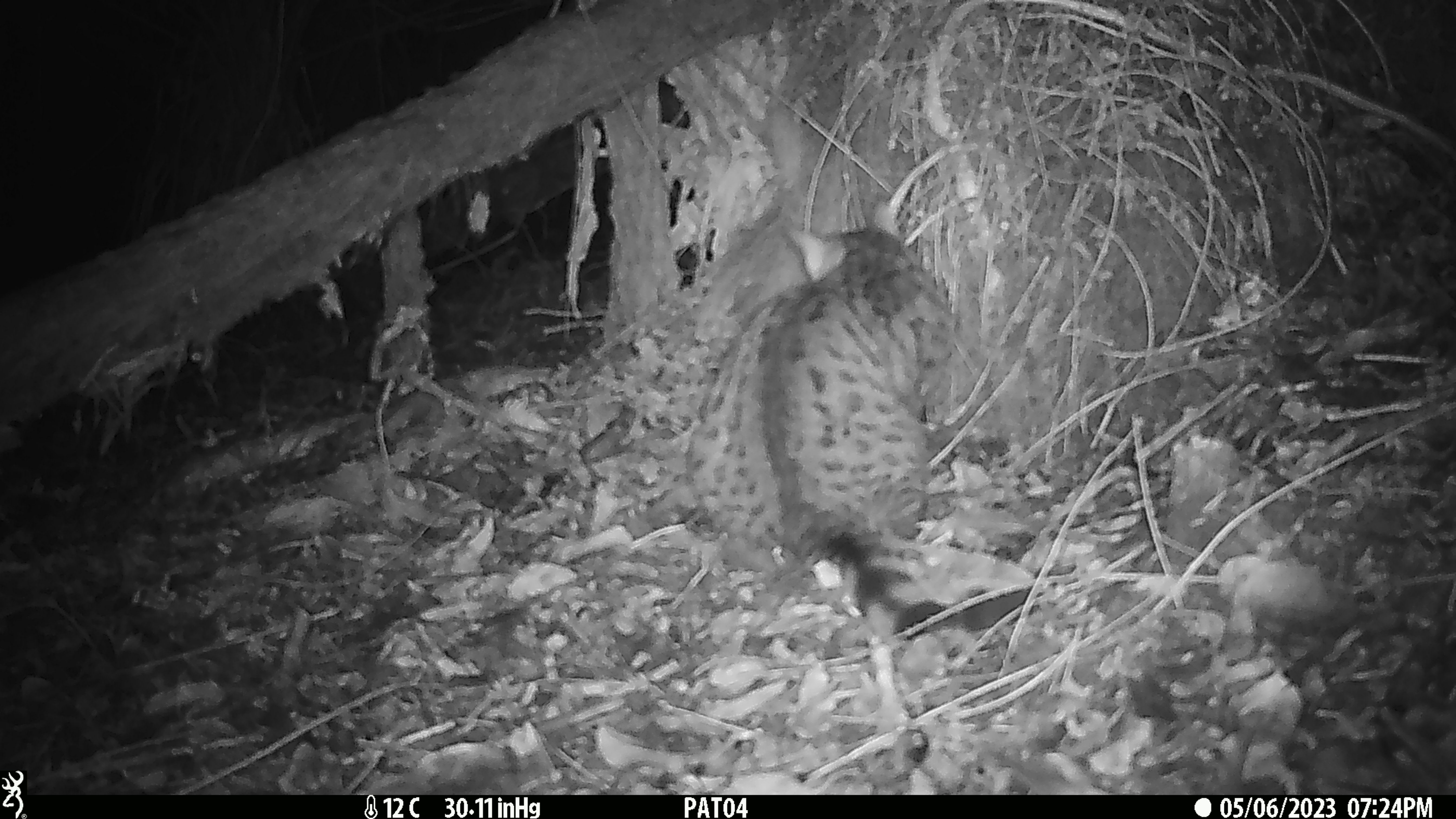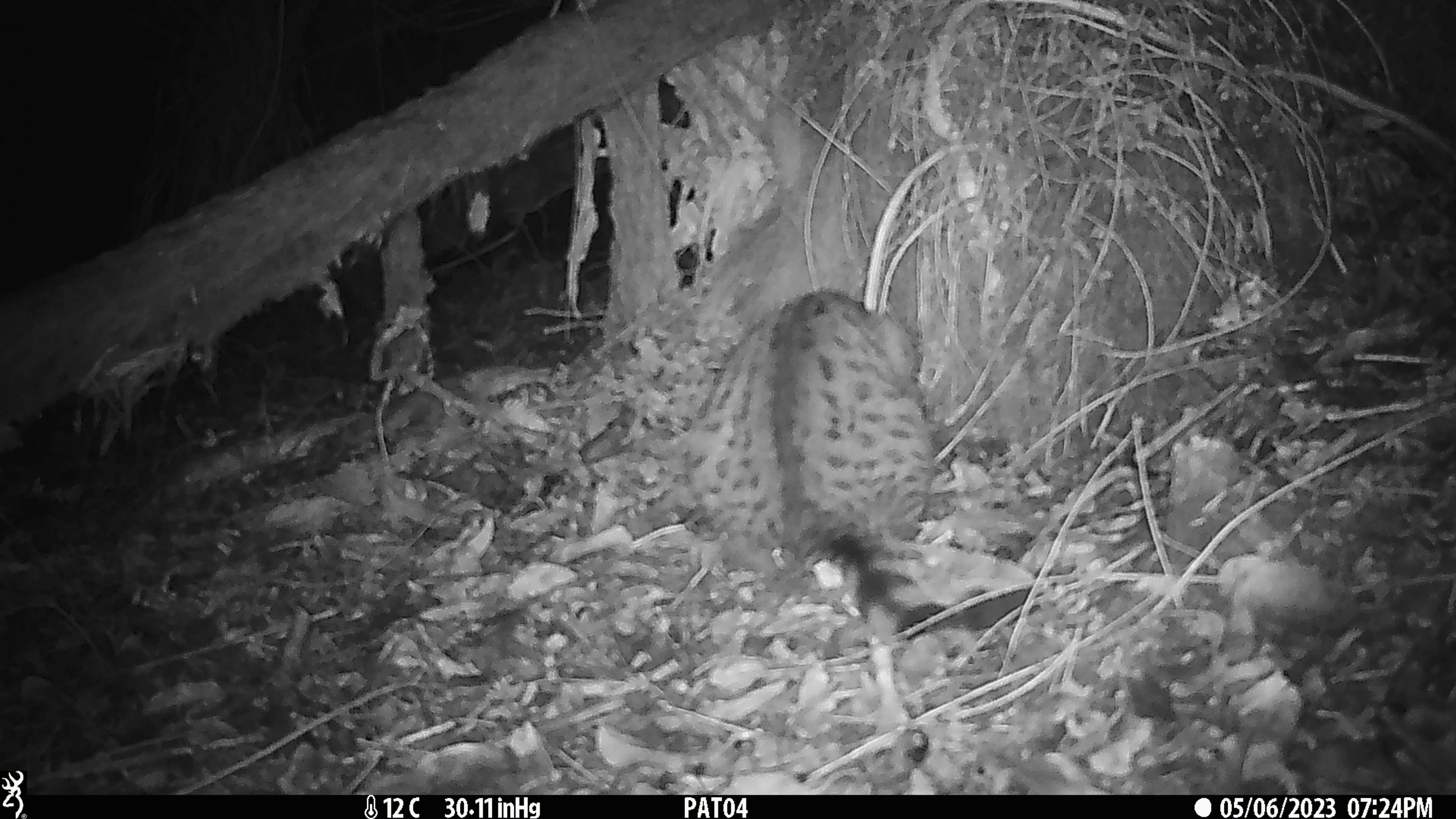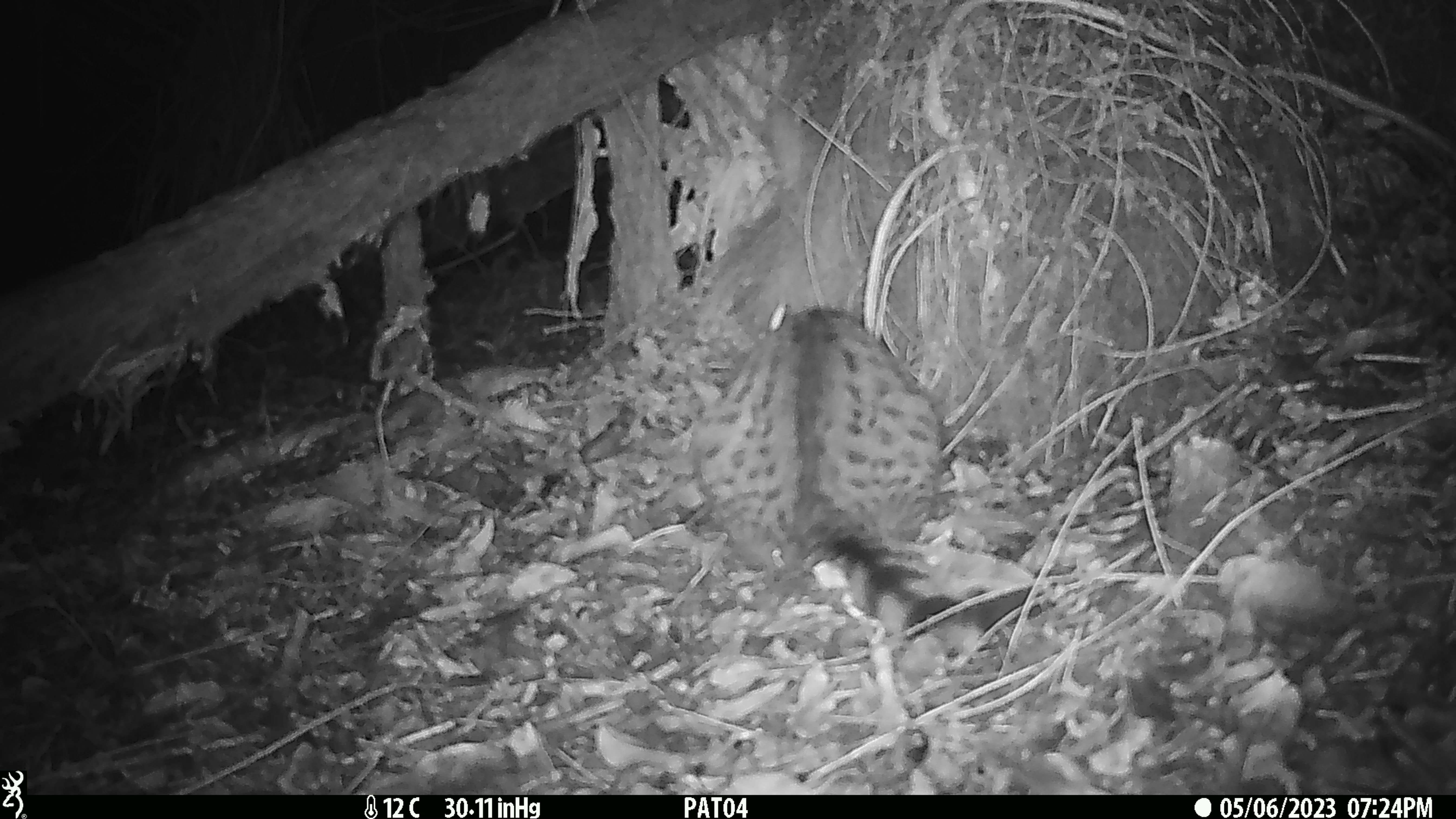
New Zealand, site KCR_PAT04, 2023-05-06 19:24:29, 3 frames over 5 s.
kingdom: Animalia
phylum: Chordata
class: Mammalia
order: Carnivora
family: Felidae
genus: Felis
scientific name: Felis catus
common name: domestic cat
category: cat